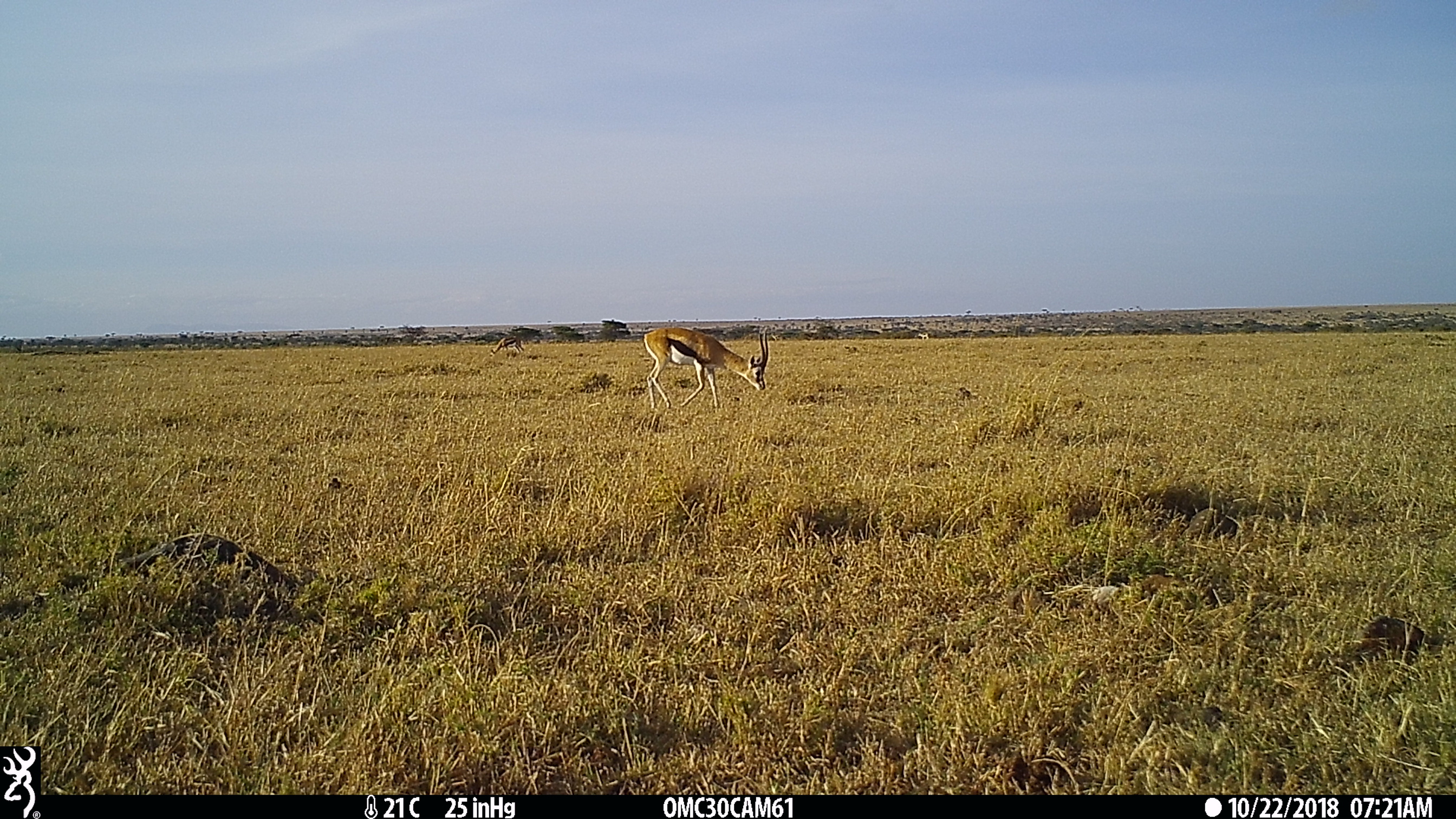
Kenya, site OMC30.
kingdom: Animalia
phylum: Chordata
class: Mammalia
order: Artiodactyla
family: Bovidae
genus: Eudorcas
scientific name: Eudorcas thomsonii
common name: thomon's gazelle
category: gazelle thomsons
Gazelle thomsons (thomon's gazelle) (Eudorcas thomsonii).